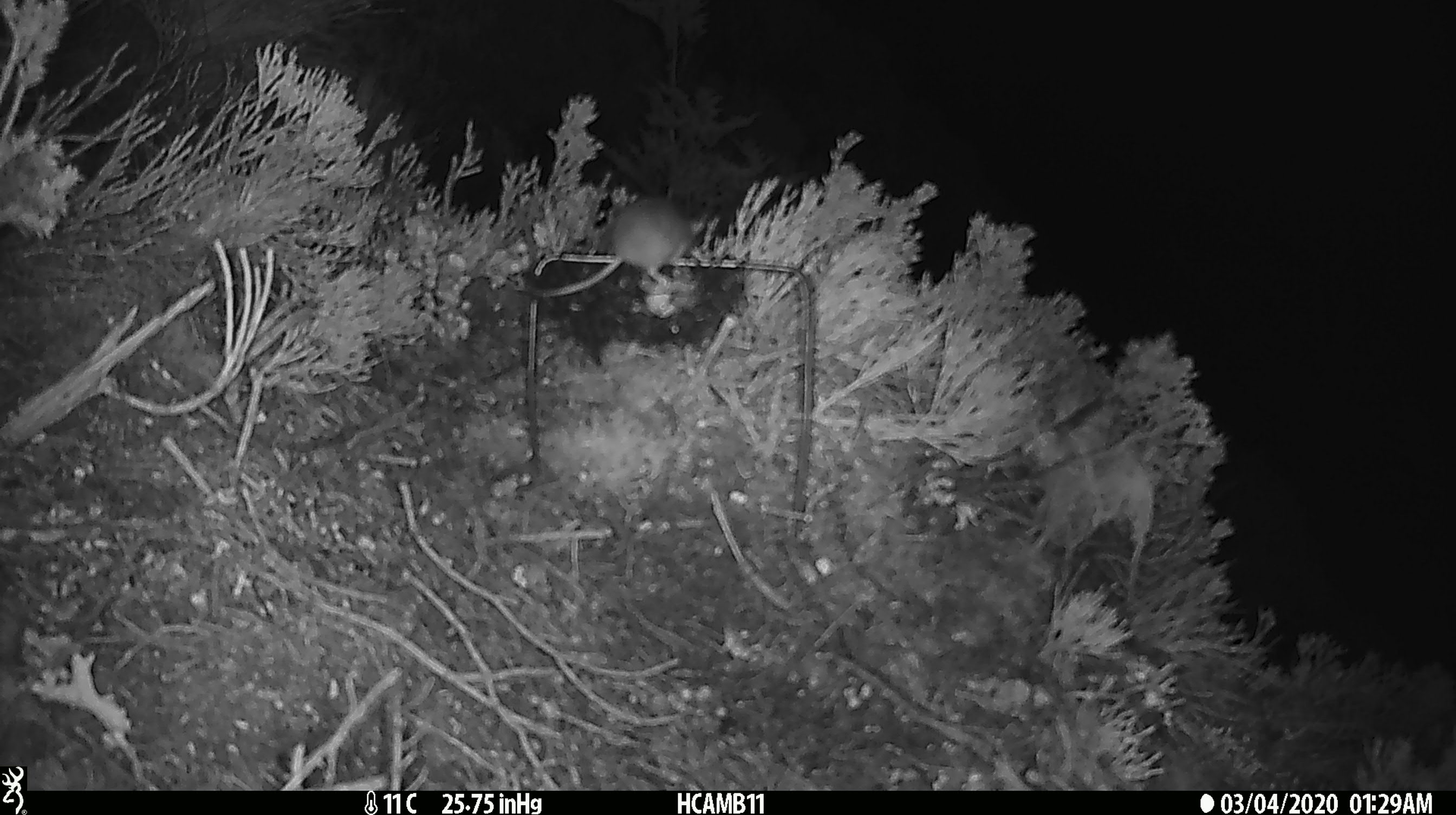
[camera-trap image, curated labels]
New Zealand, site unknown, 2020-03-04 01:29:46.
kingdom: Animalia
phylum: Chordata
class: Mammalia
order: Rodentia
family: Muridae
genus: Mus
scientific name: Mus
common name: mouse